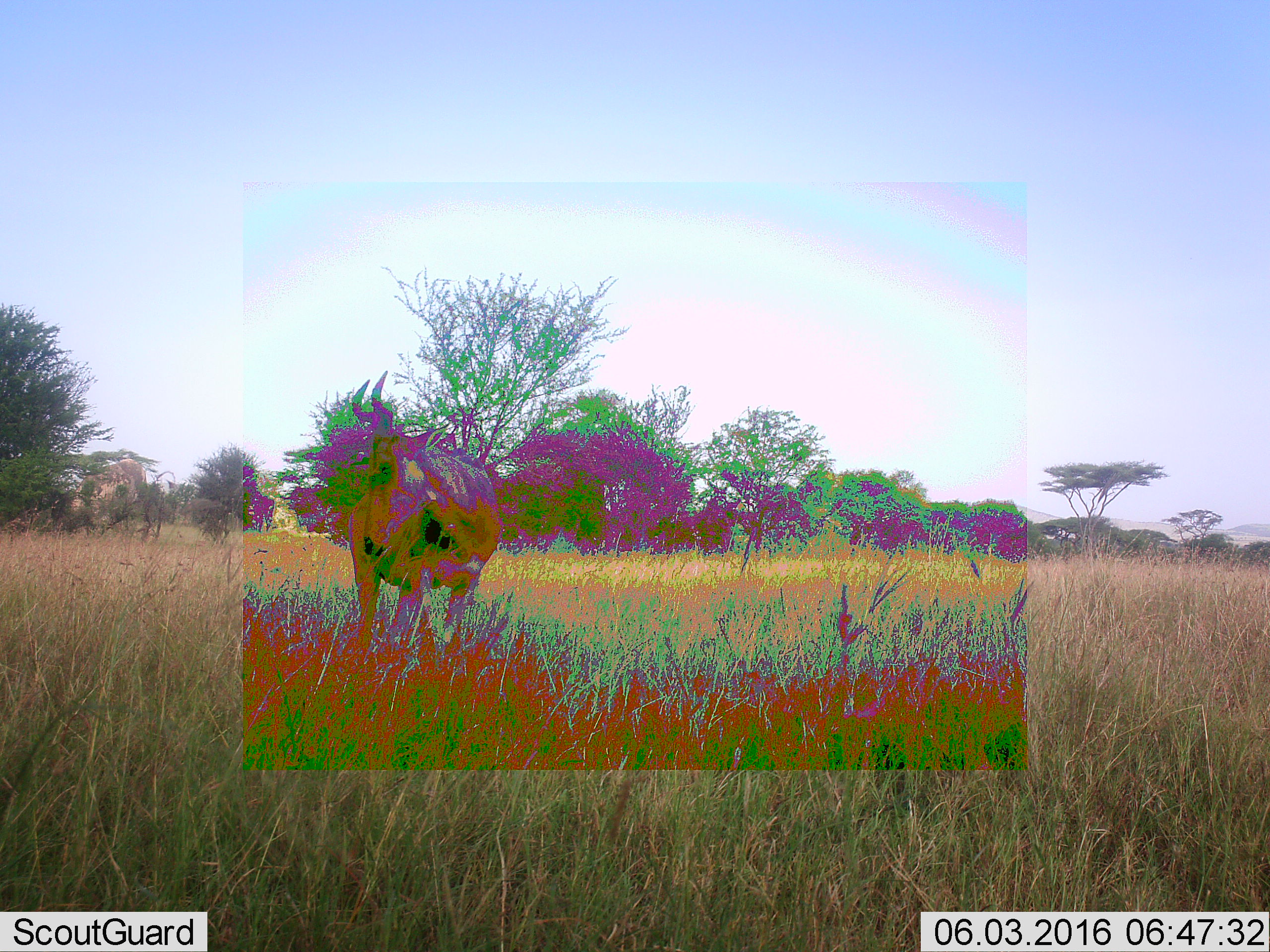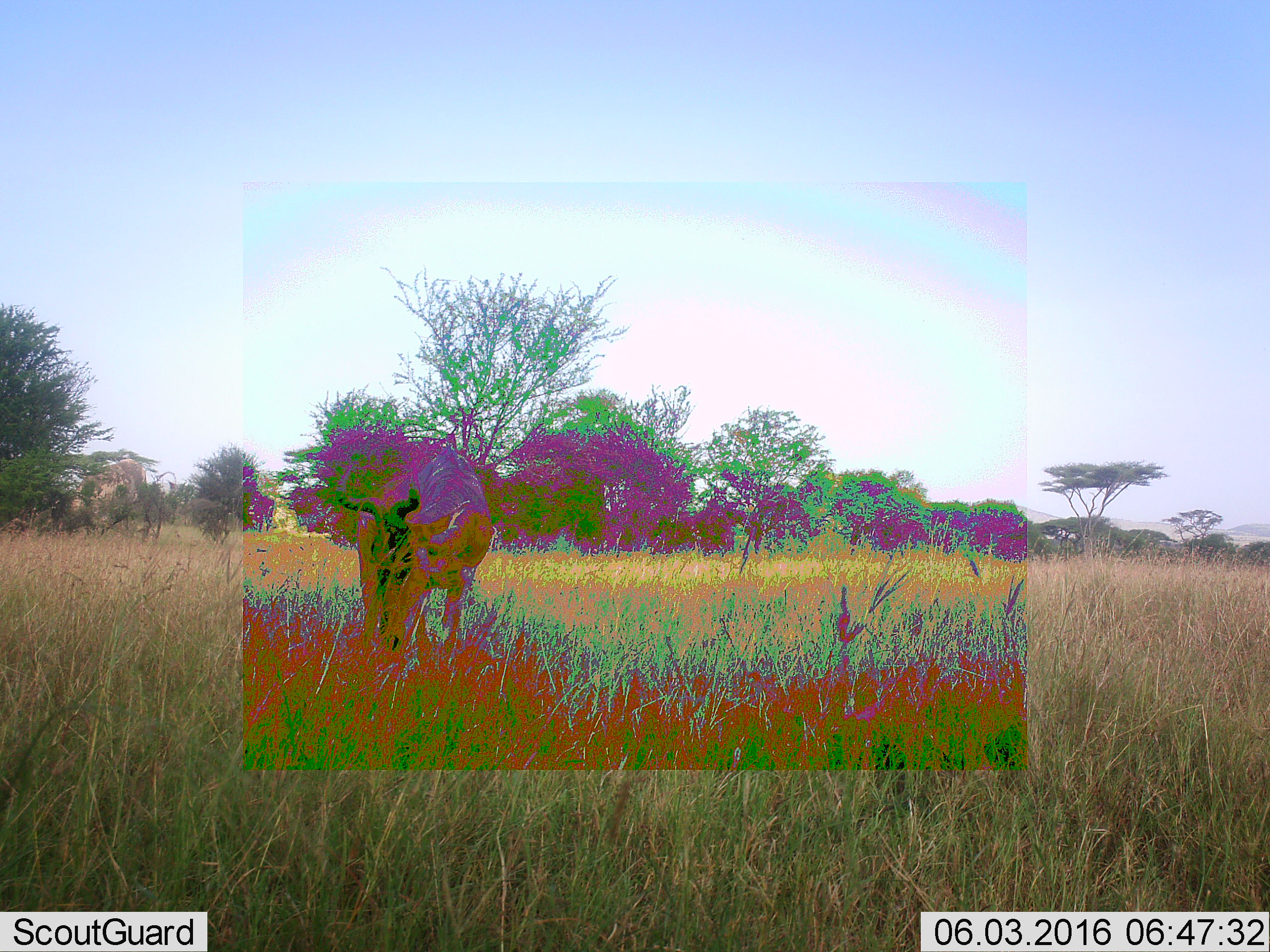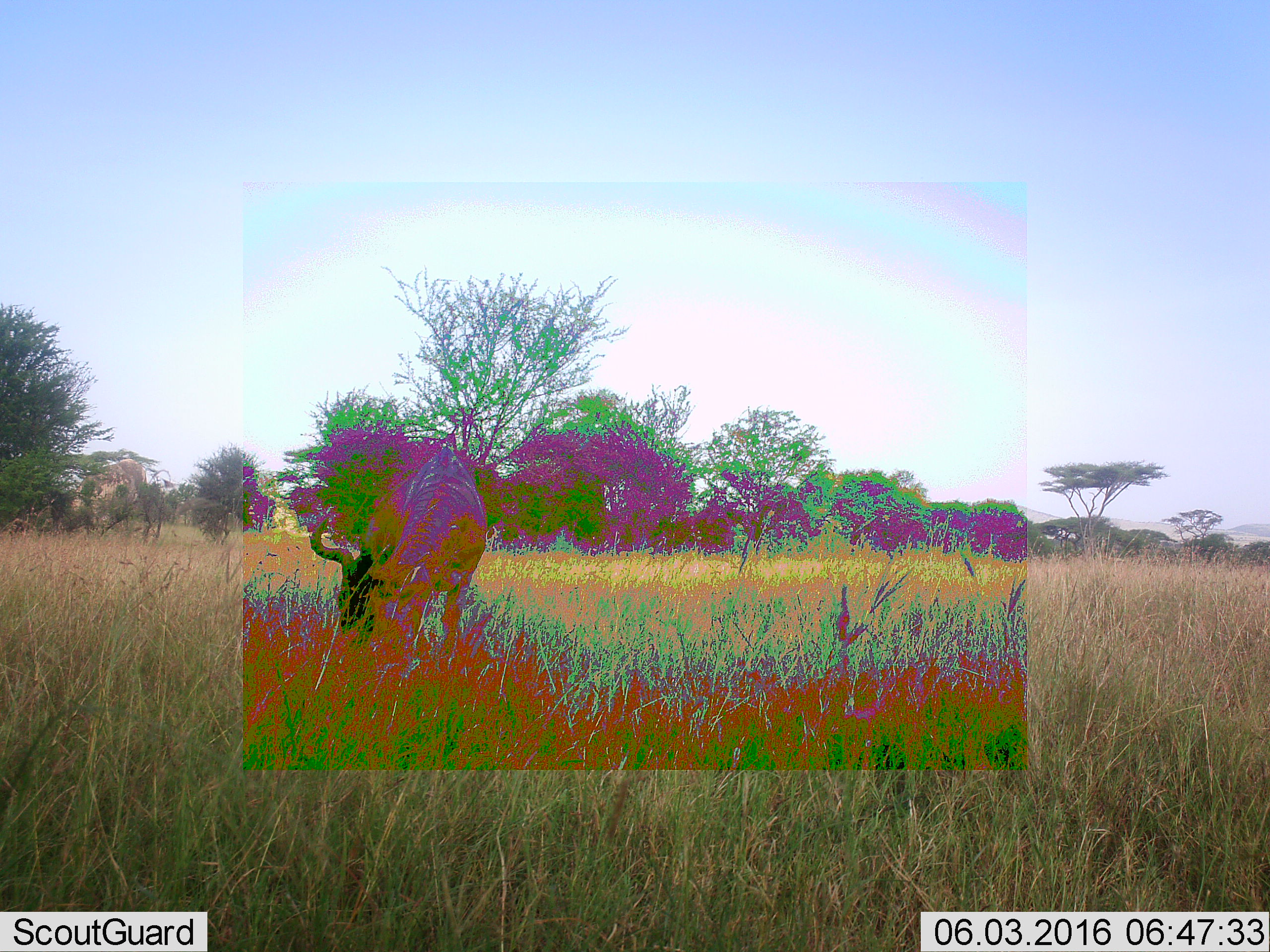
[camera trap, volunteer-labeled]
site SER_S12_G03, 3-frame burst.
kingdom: Animalia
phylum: Chordata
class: Mammalia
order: Artiodactyla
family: Bovidae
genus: Alcelaphus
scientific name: Alcelaphus buselaphus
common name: hartebeest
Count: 1.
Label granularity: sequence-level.